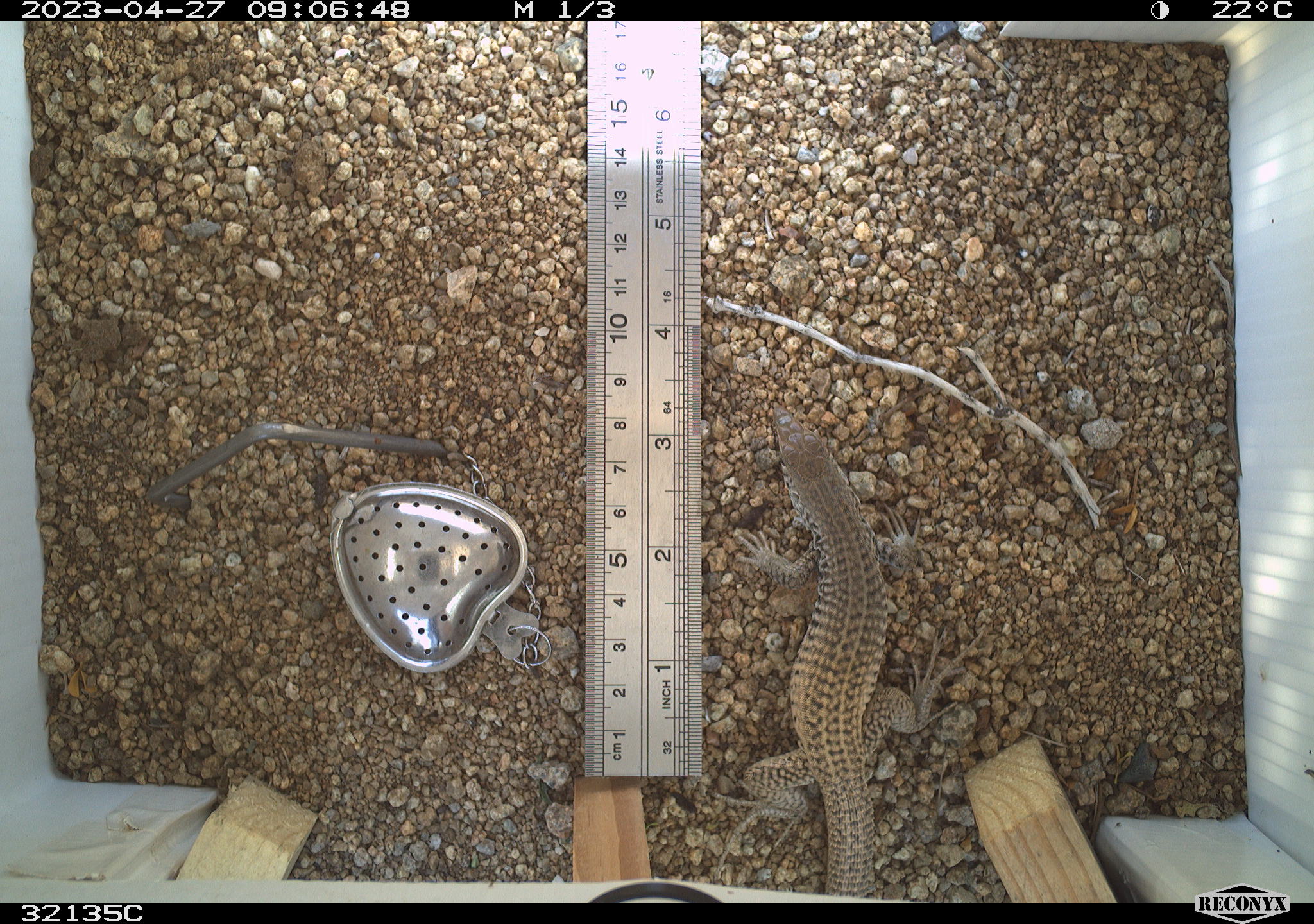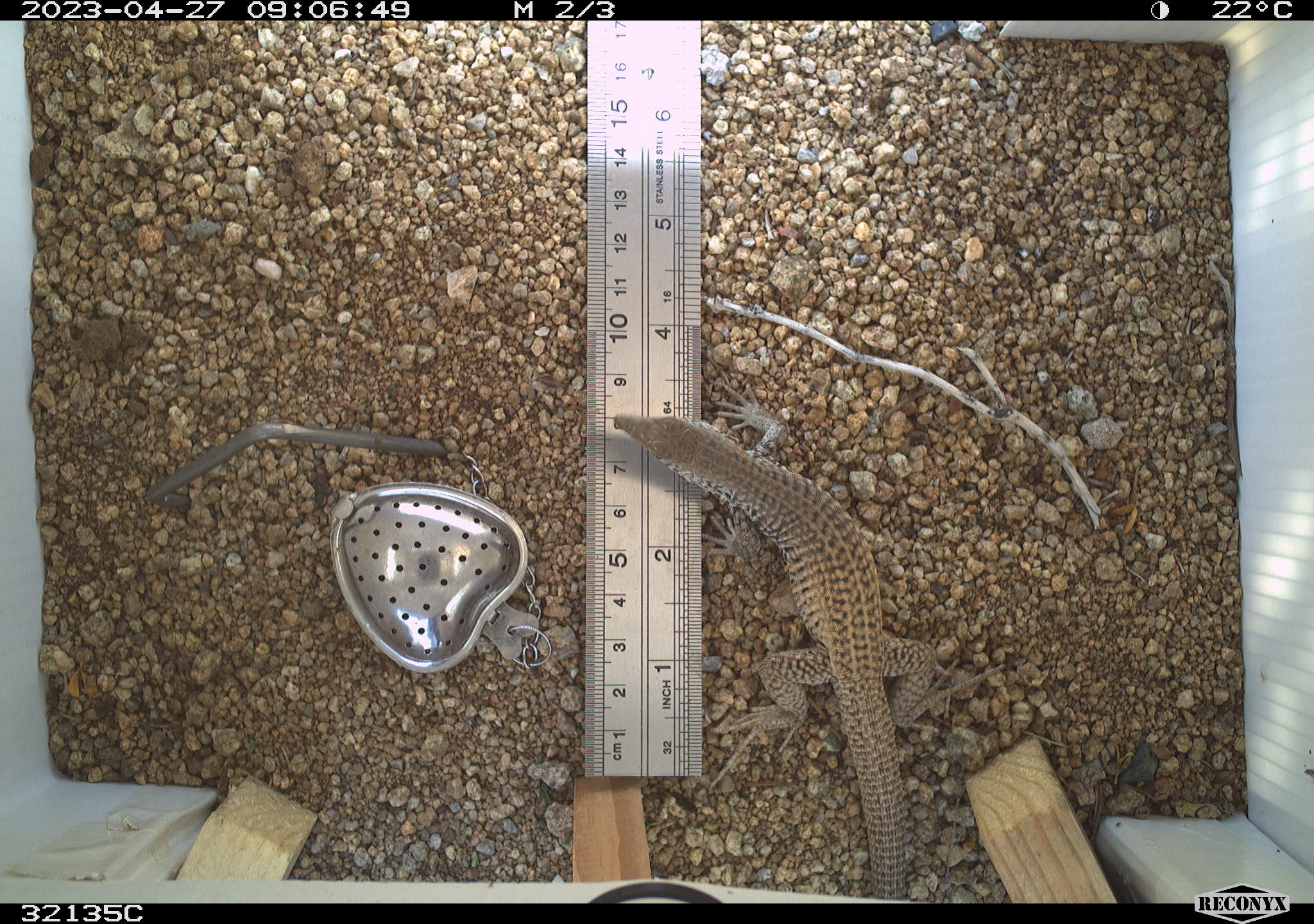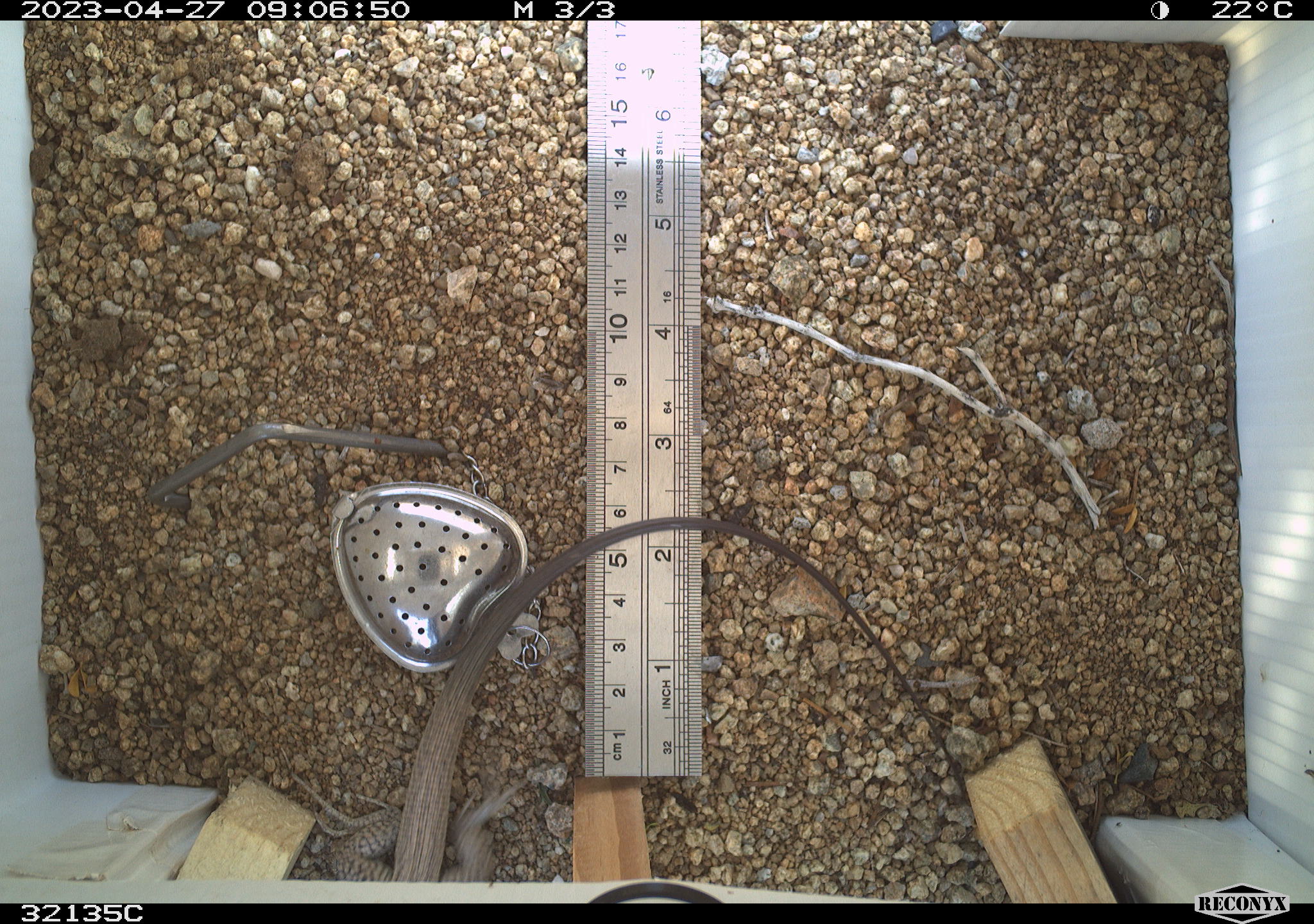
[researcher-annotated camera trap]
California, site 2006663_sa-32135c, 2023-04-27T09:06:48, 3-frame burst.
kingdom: Animalia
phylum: Chordata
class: Reptilia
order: Squamata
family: Teiidae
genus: Aspidoscelis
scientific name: Aspidoscelis tigris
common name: western whiptail